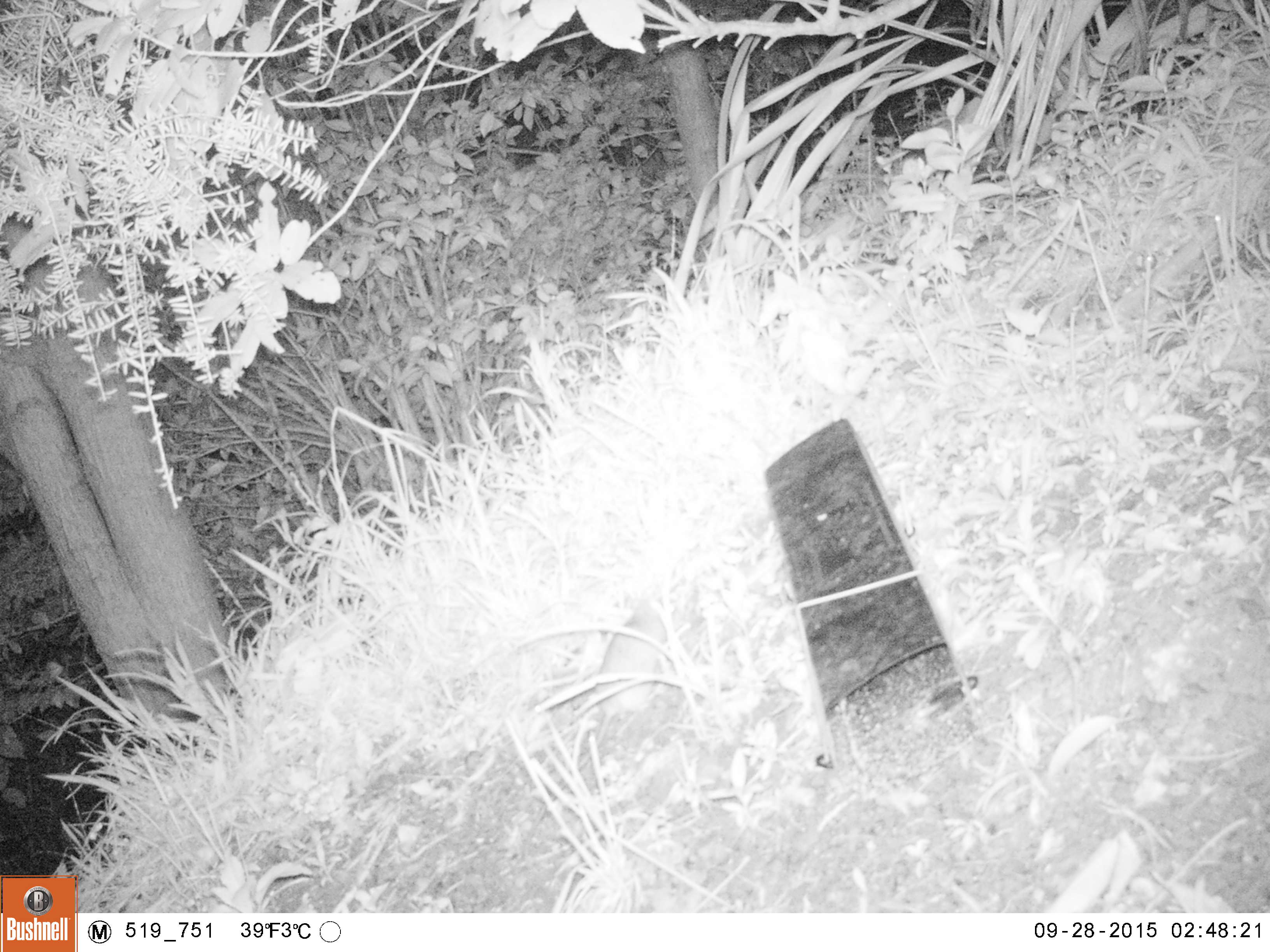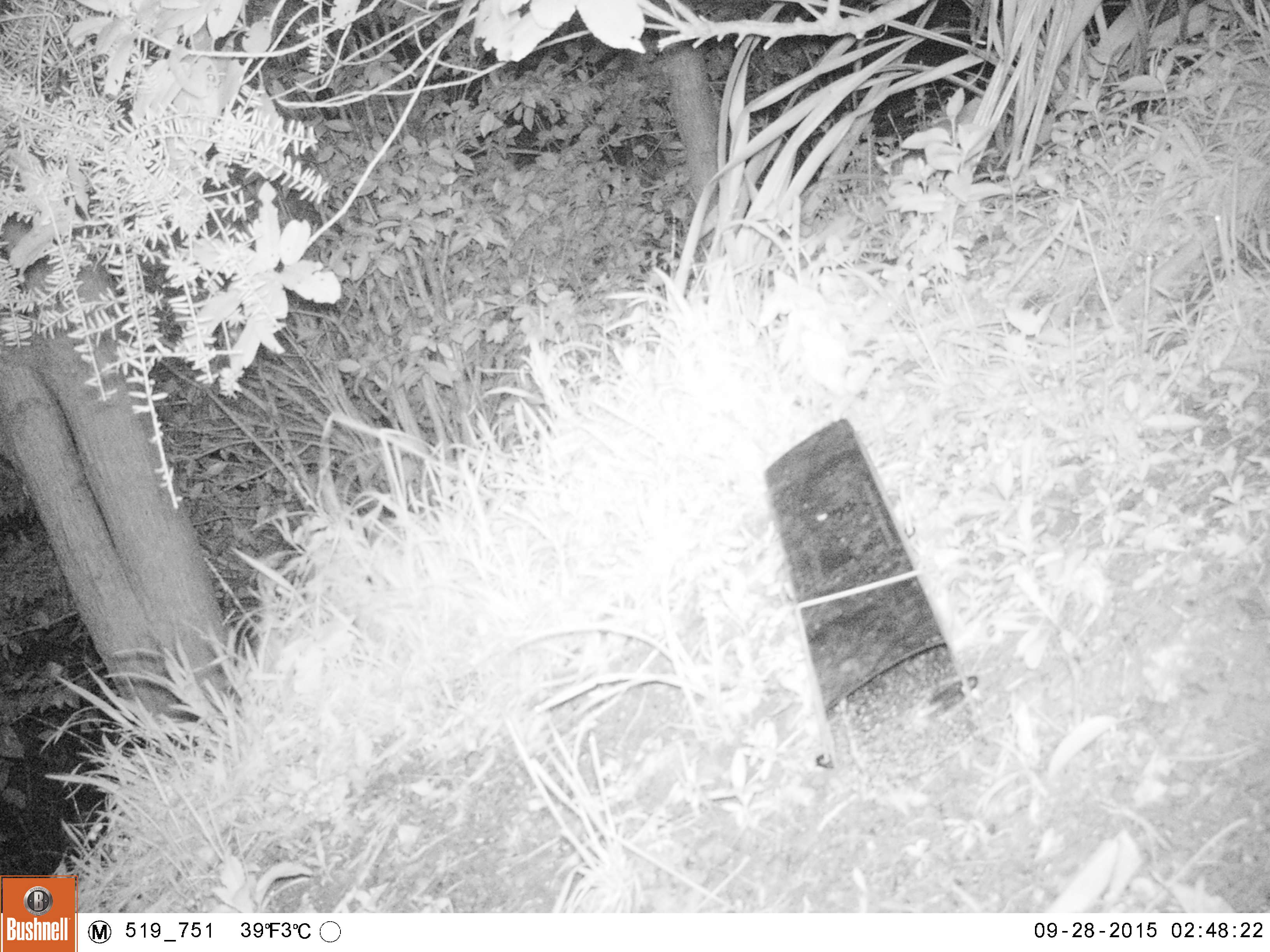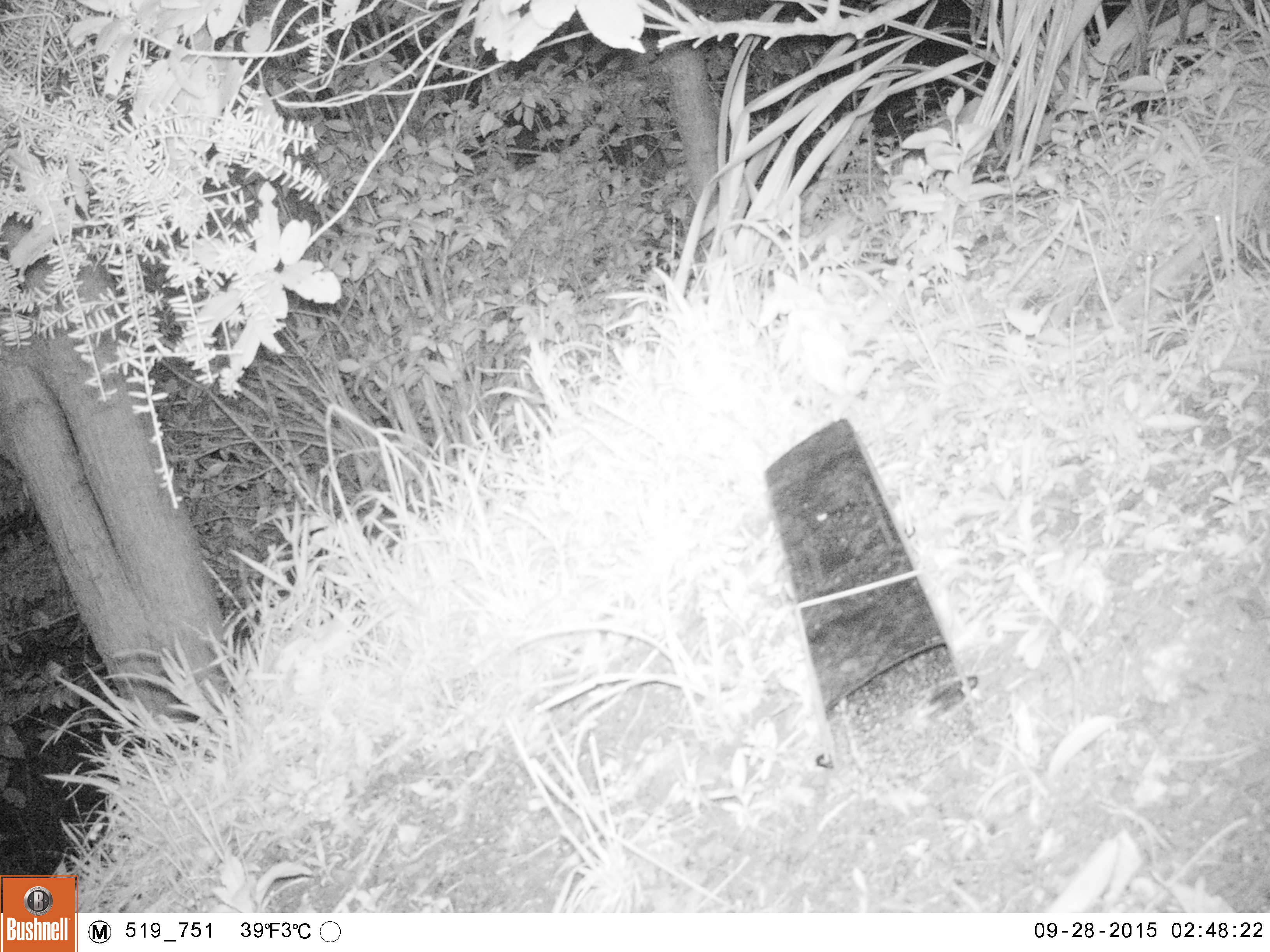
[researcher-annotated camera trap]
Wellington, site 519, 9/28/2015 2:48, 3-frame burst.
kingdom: Animalia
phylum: Chordata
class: Mammalia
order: Rodentia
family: Muridae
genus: Rattus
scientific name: Rattus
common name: rat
Rat (Rattus).